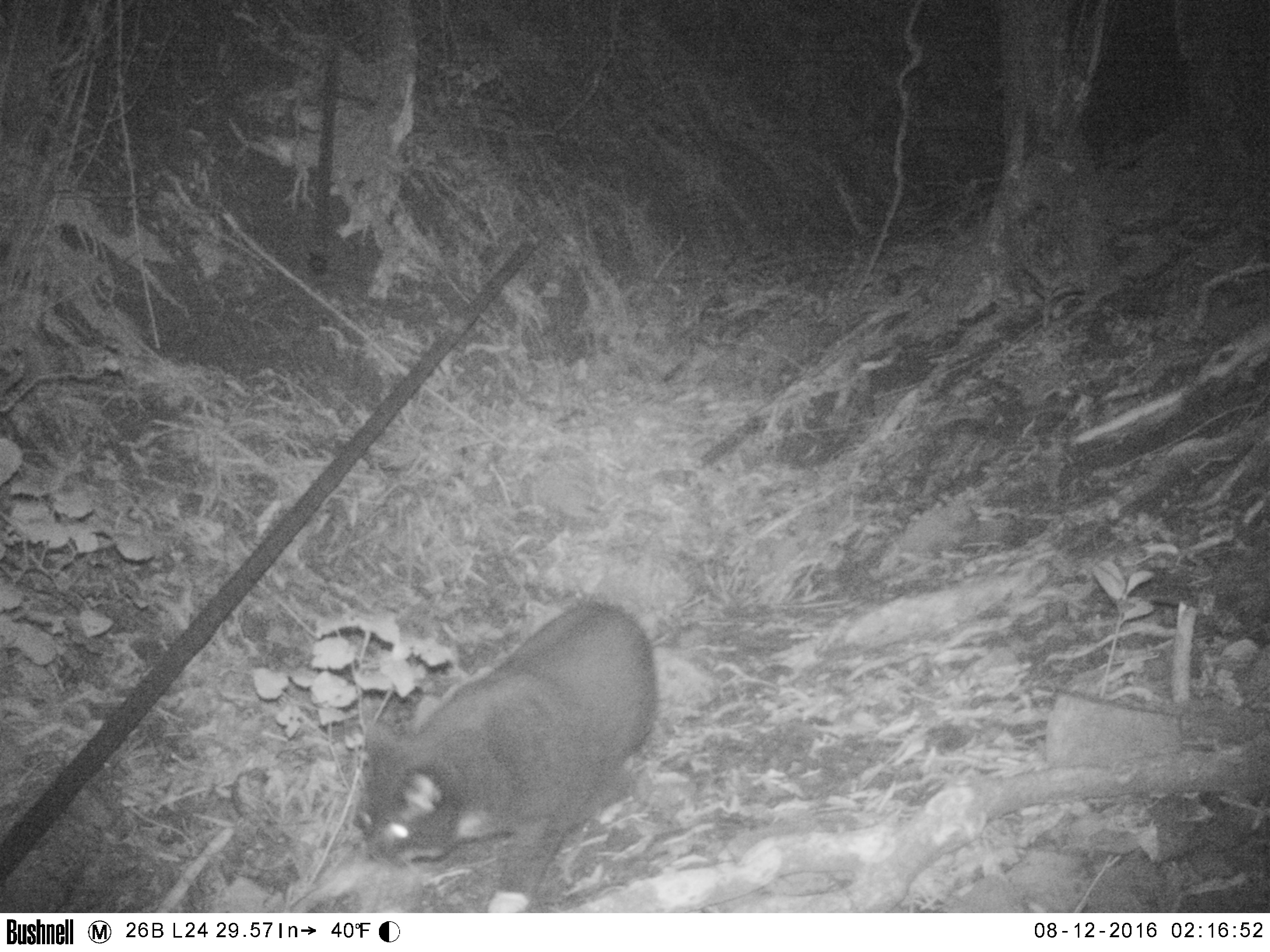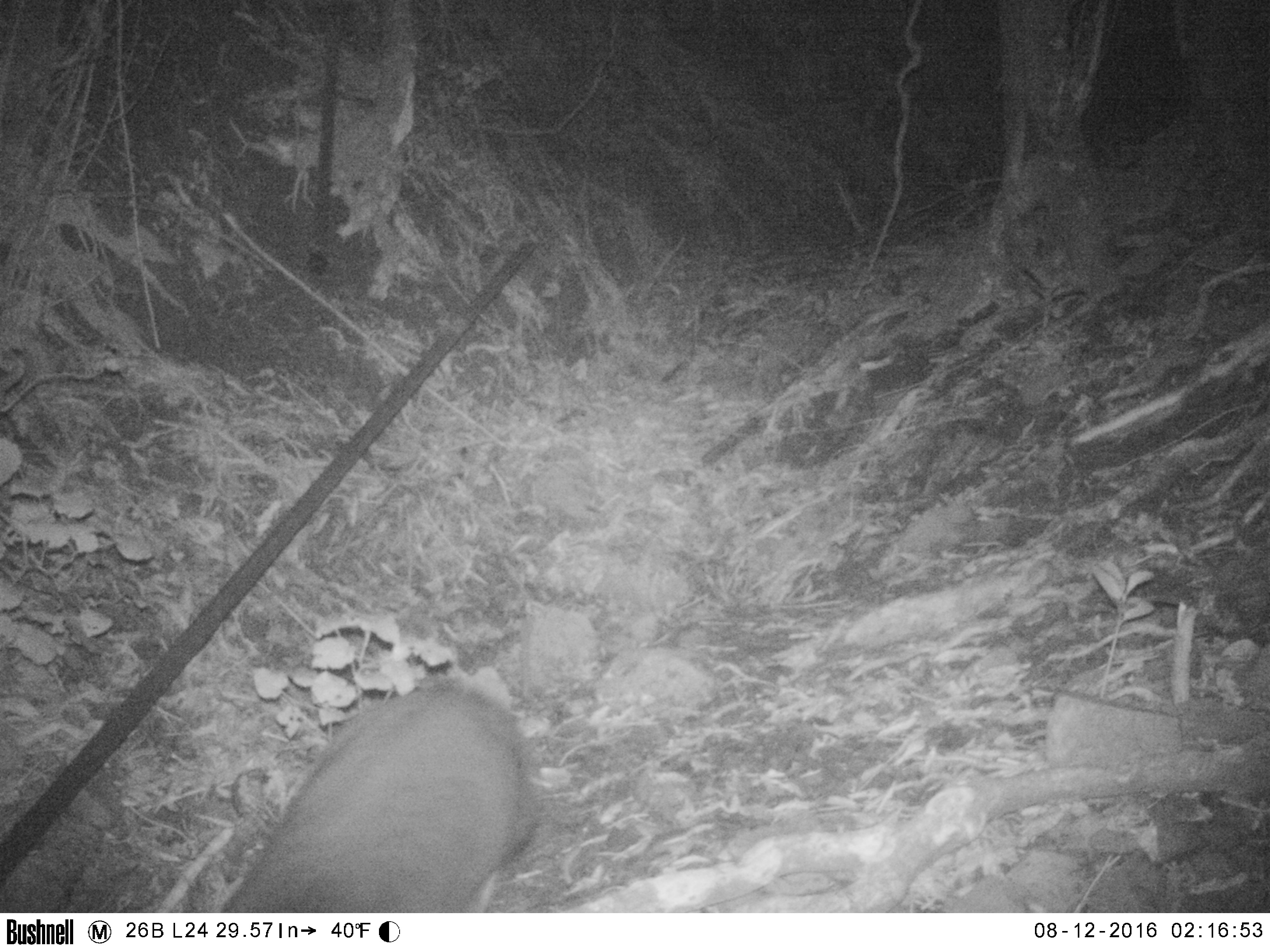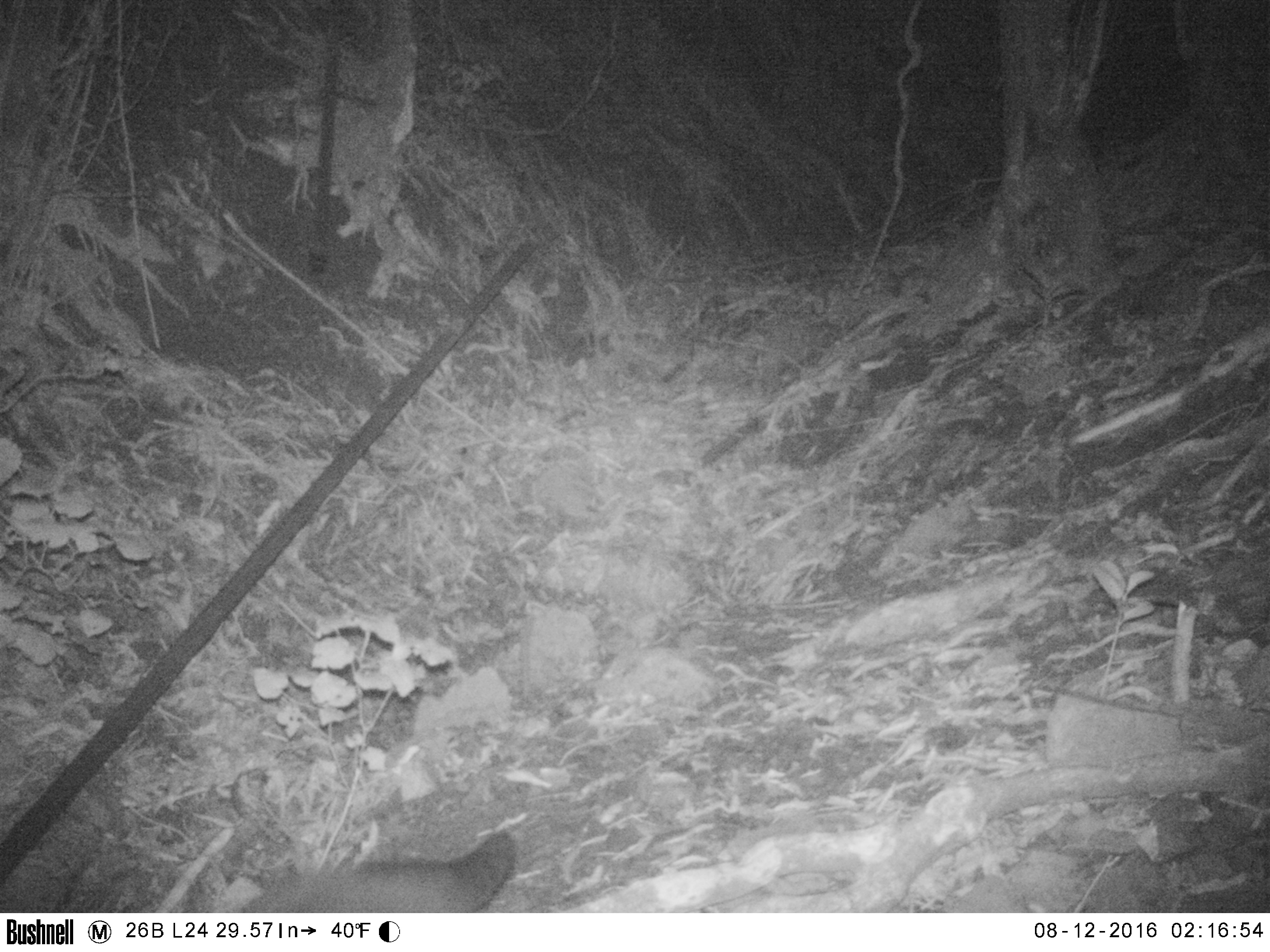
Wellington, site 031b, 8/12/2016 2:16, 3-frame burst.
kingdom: Animalia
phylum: Chordata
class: Mammalia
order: Carnivora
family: Felidae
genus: Felis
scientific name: Felis catus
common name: cat